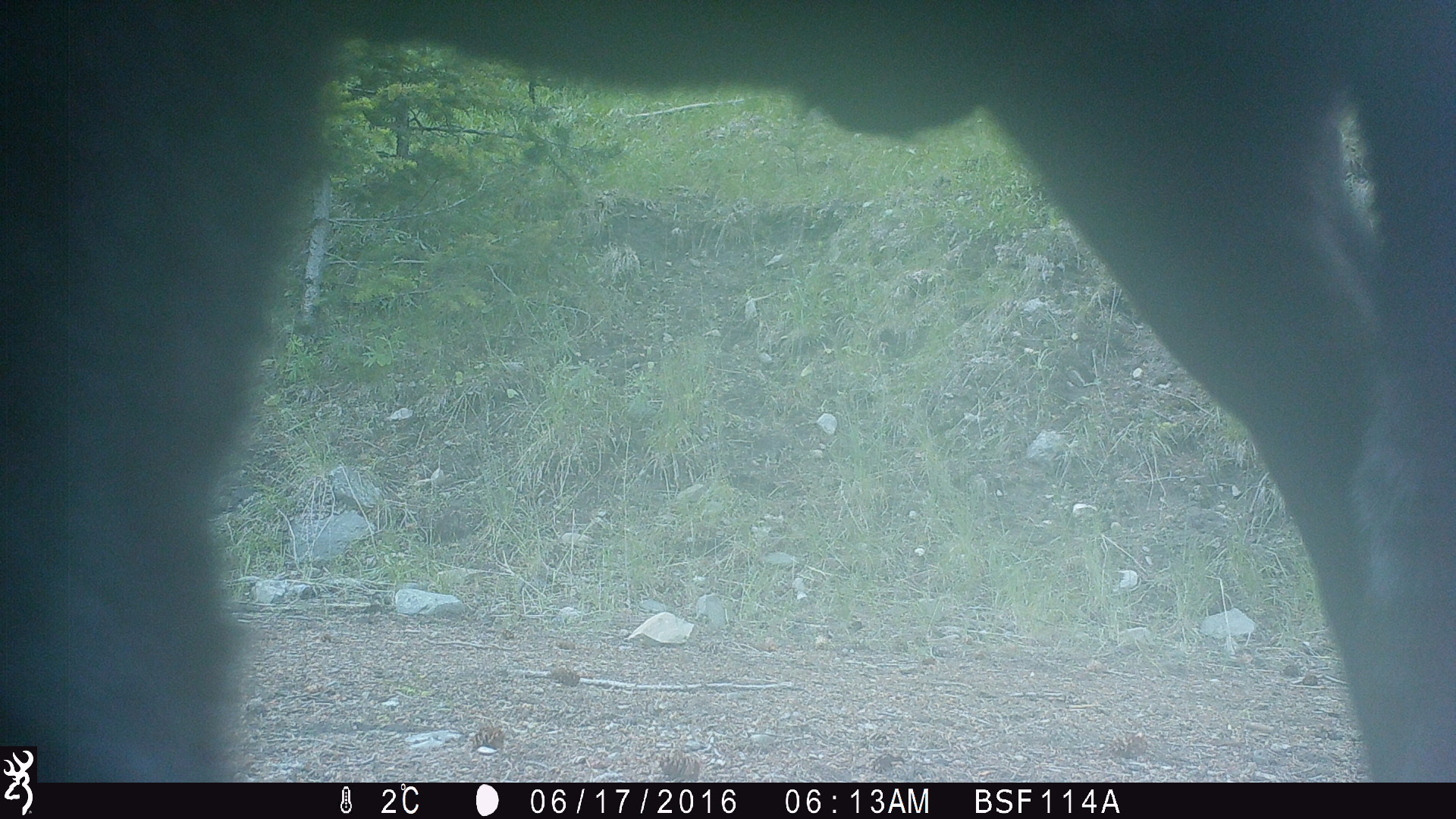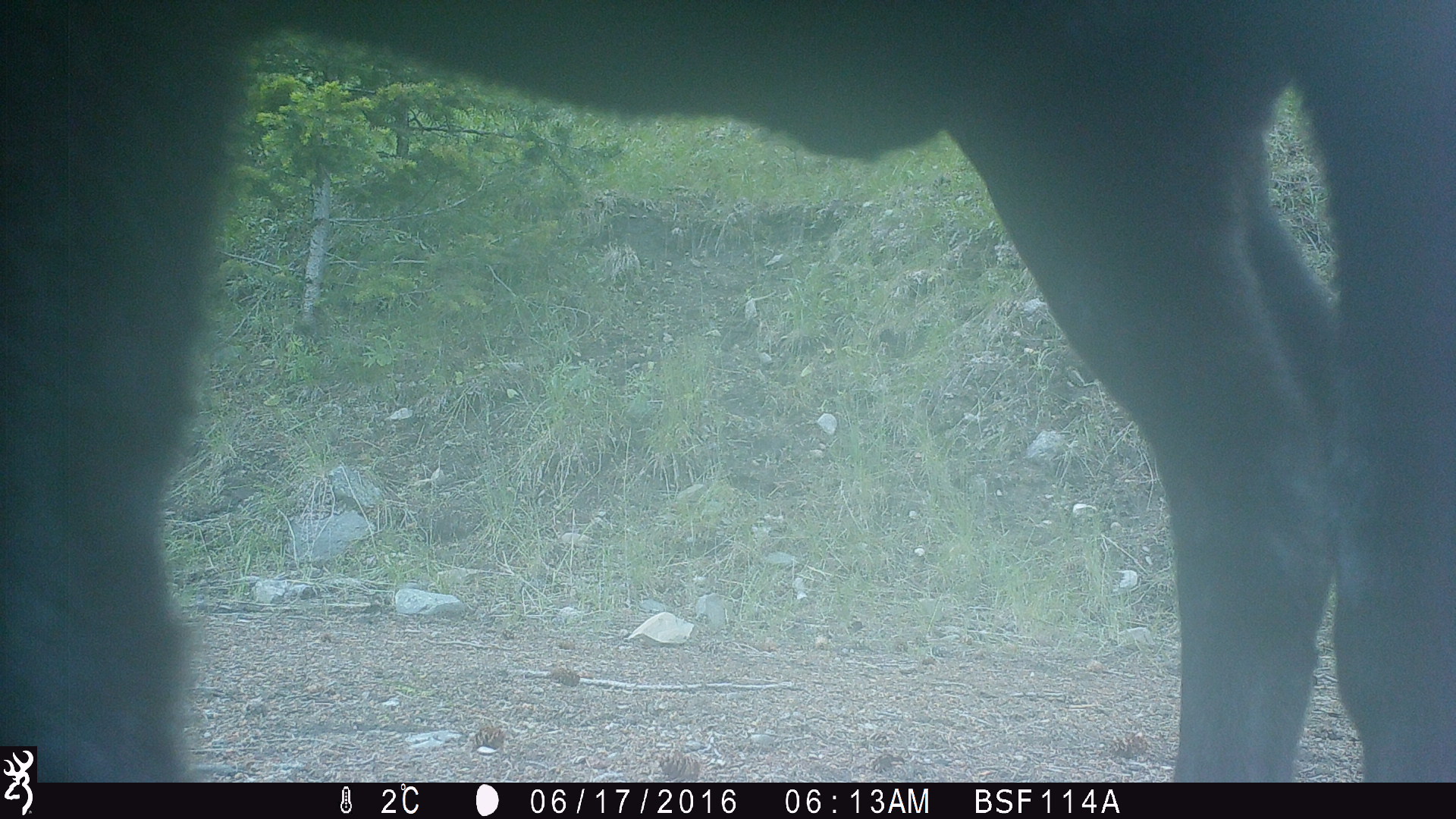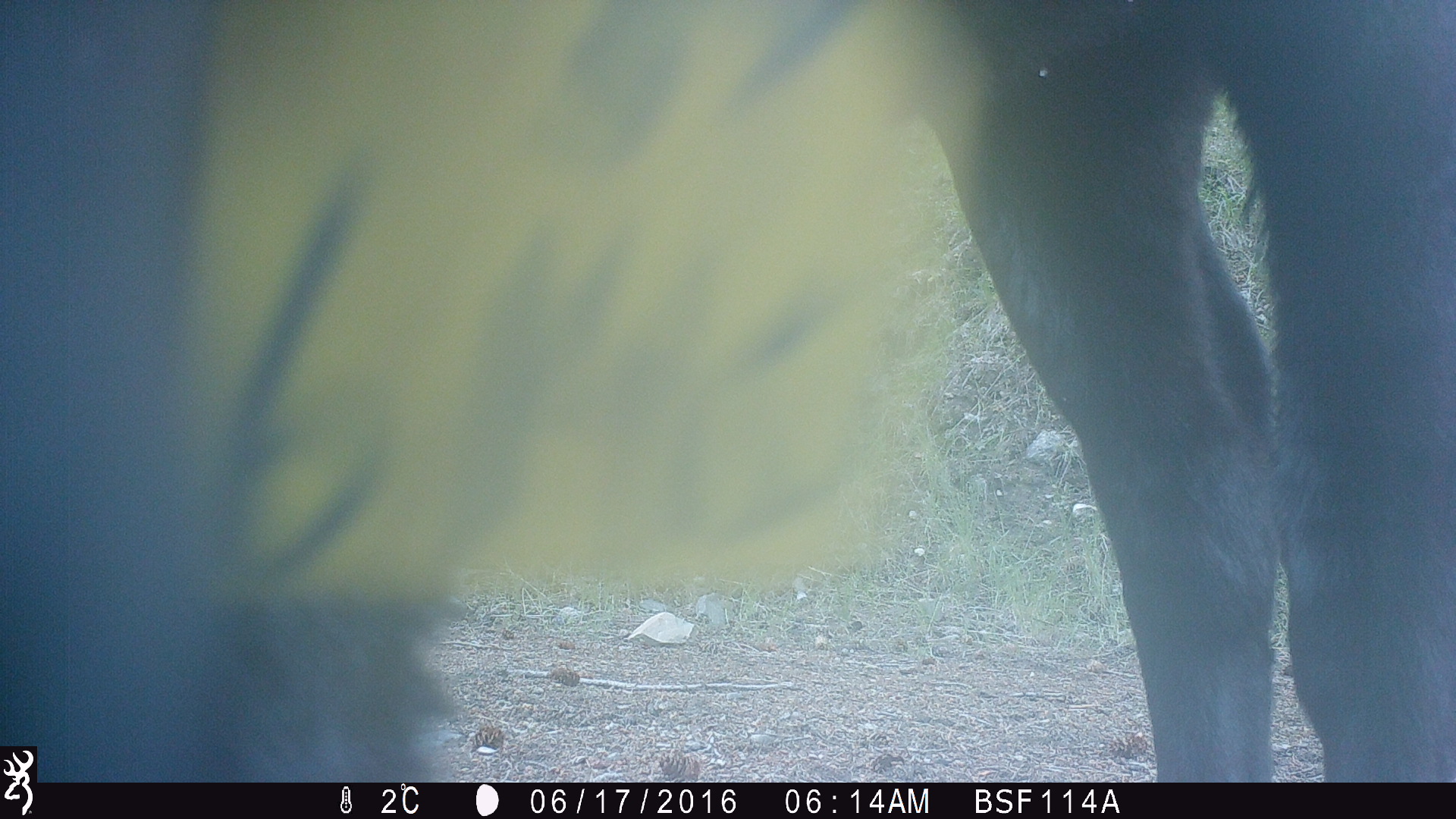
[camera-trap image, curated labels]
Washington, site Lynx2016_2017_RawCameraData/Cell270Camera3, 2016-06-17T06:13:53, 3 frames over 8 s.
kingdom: Animalia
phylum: Chordata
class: Mammalia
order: Artiodactyla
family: Bovidae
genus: Bos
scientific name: Bos taurus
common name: domestic cattle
Domestic cattle (Bos taurus). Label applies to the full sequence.